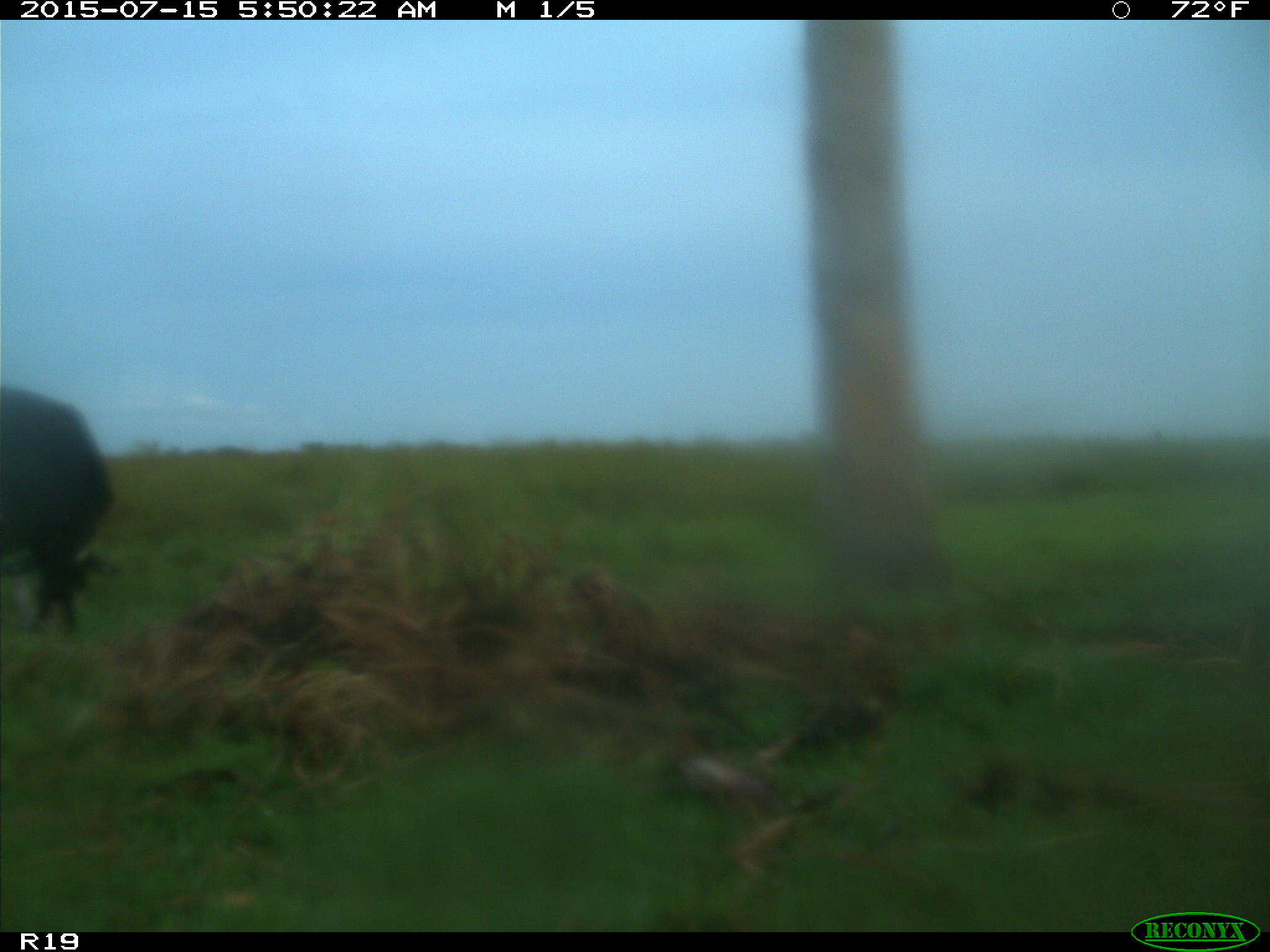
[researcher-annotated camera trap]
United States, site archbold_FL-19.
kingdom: Animalia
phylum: Chordata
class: Mammalia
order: Artiodactyla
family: Bovidae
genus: Bos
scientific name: Bos taurus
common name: domestic cow